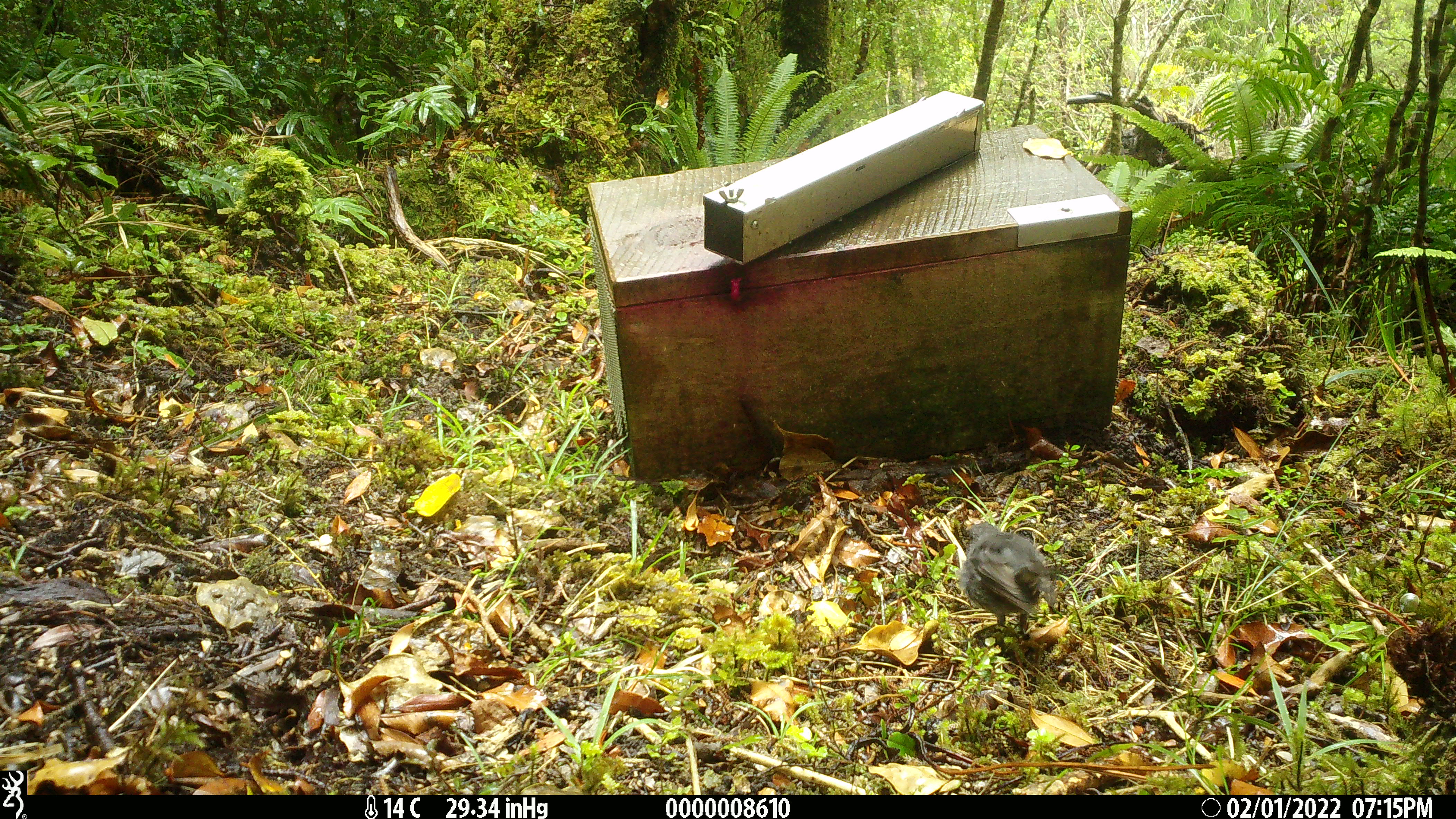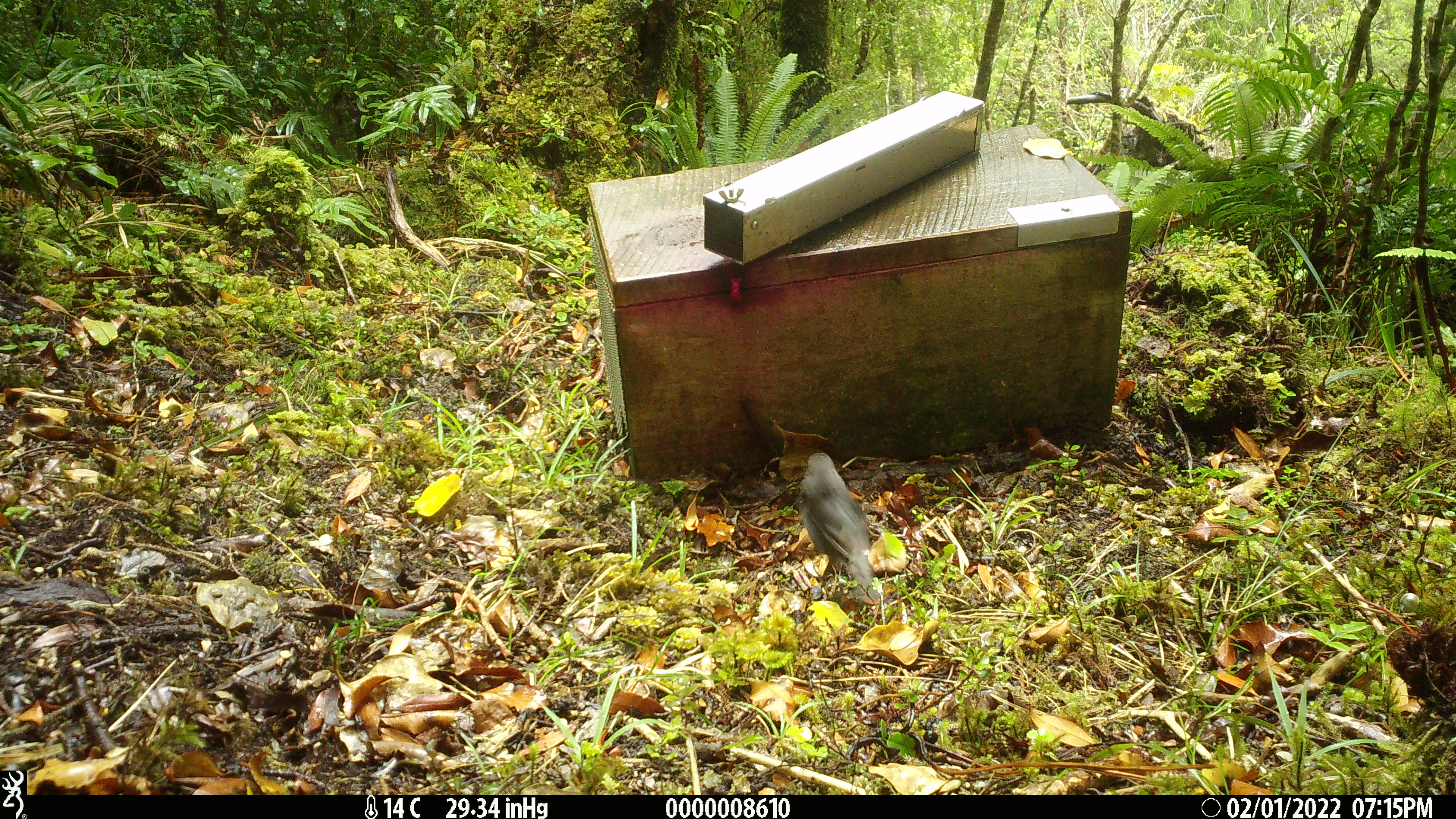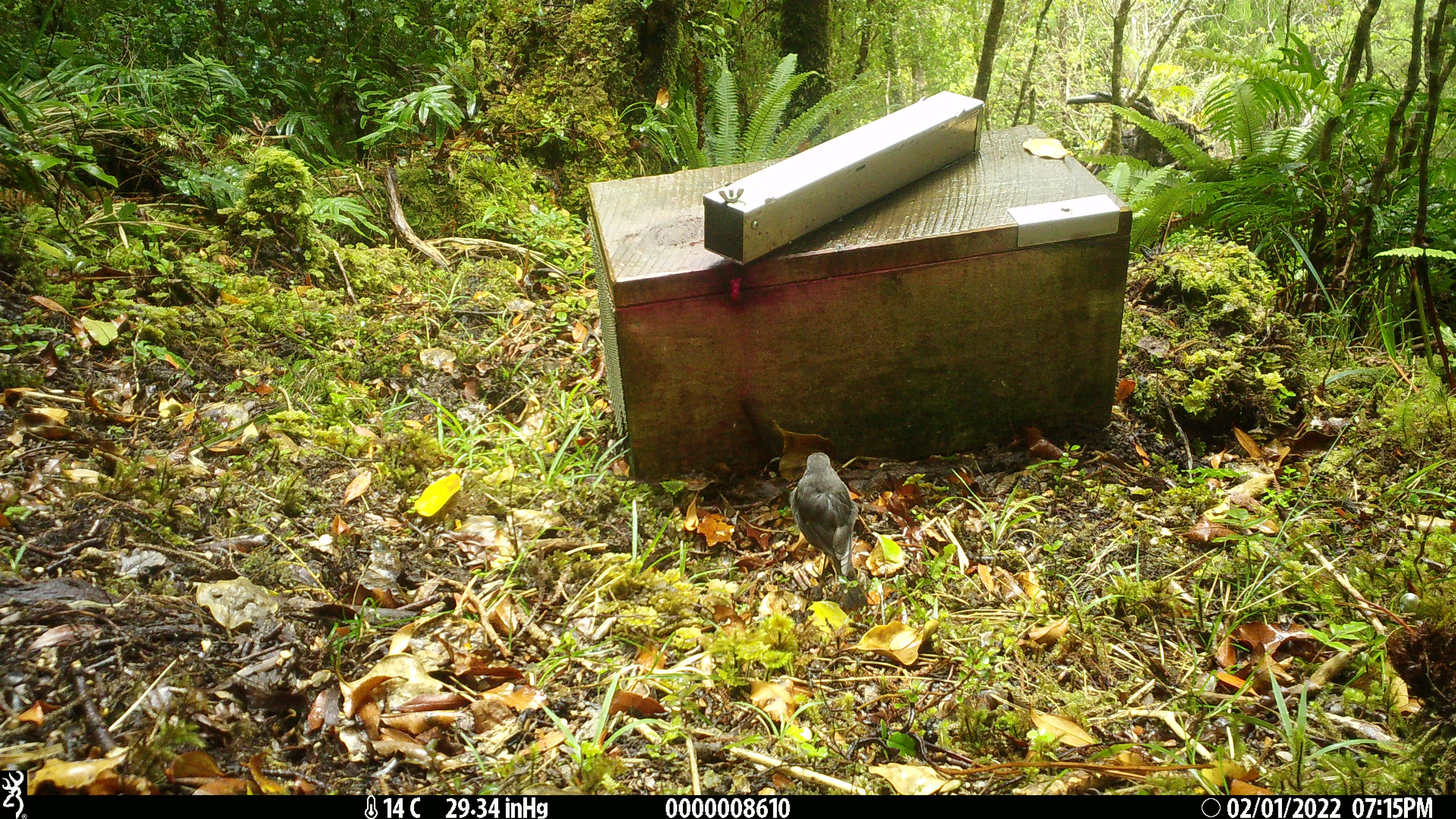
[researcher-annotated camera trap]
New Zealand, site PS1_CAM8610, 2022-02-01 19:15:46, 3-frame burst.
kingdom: Animalia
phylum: Chordata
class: Aves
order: Passeriformes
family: Petroicidae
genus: Petroica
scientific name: Petroica australis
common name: new zealand robin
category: robin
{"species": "robin (new zealand robin) (Petroica australis)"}